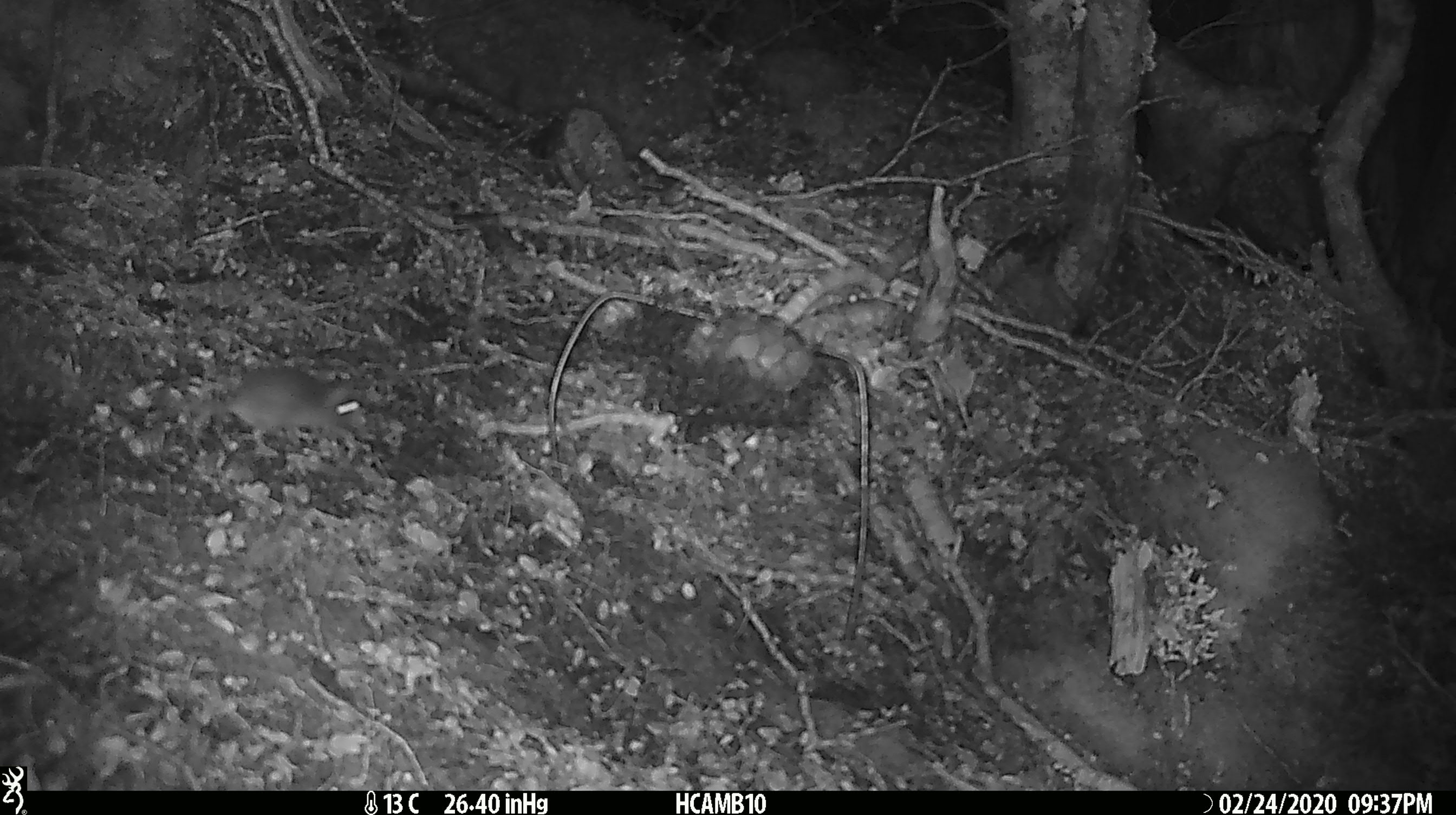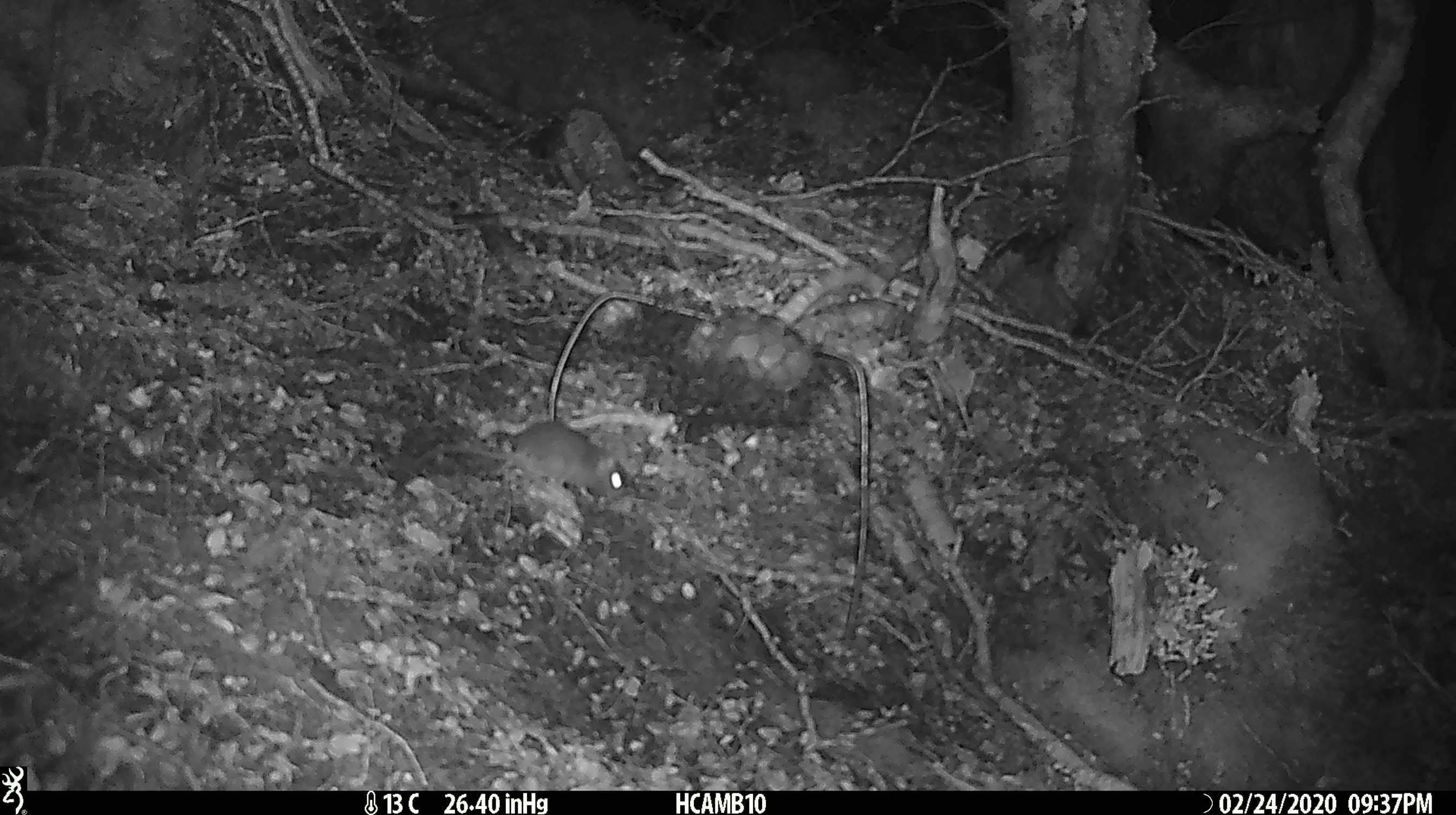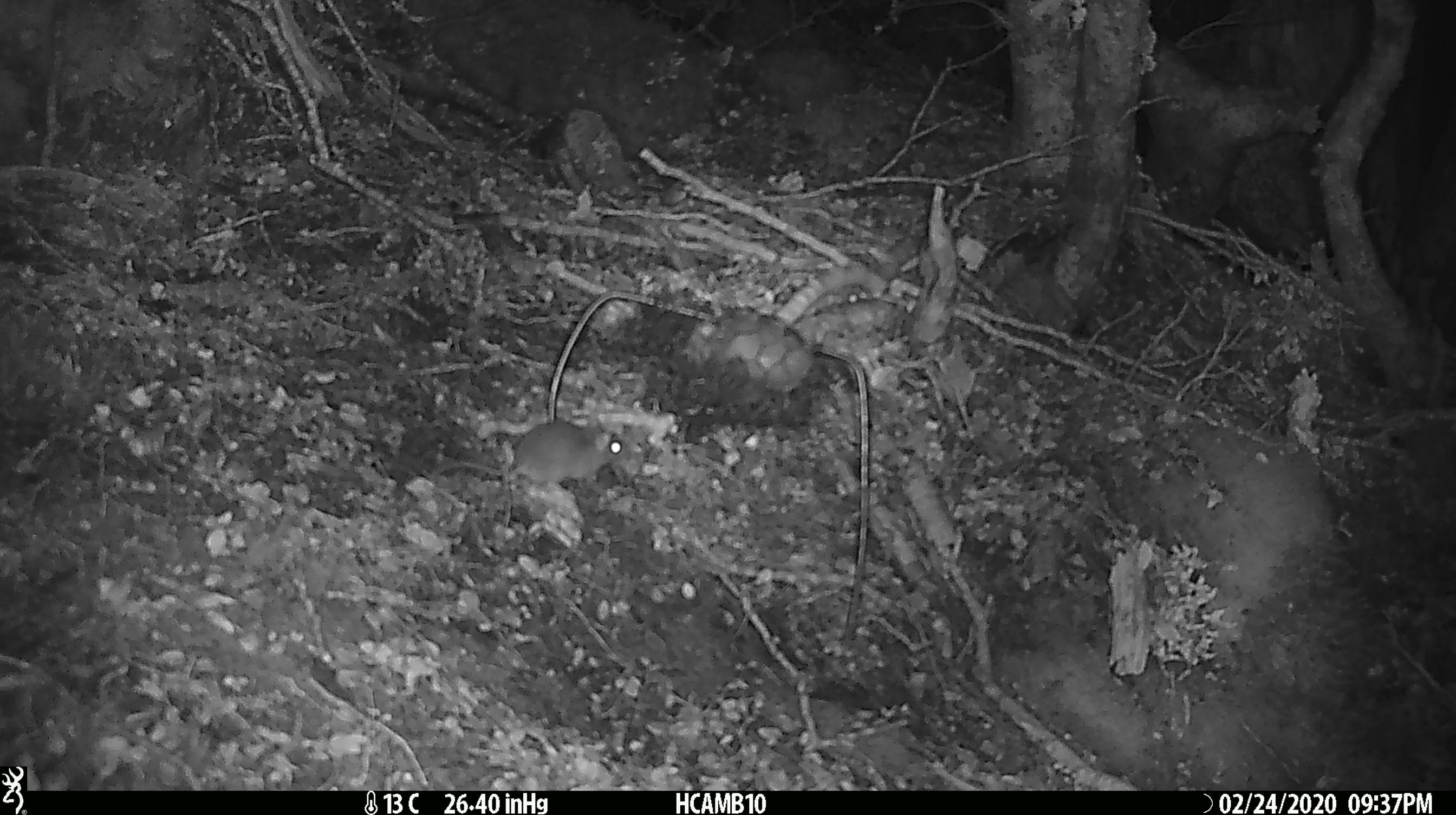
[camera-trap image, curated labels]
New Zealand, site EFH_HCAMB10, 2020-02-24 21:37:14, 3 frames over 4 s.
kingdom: Animalia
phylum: Chordata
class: Mammalia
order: Rodentia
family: Muridae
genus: Mus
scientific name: Mus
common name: mouse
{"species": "mouse (Mus)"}